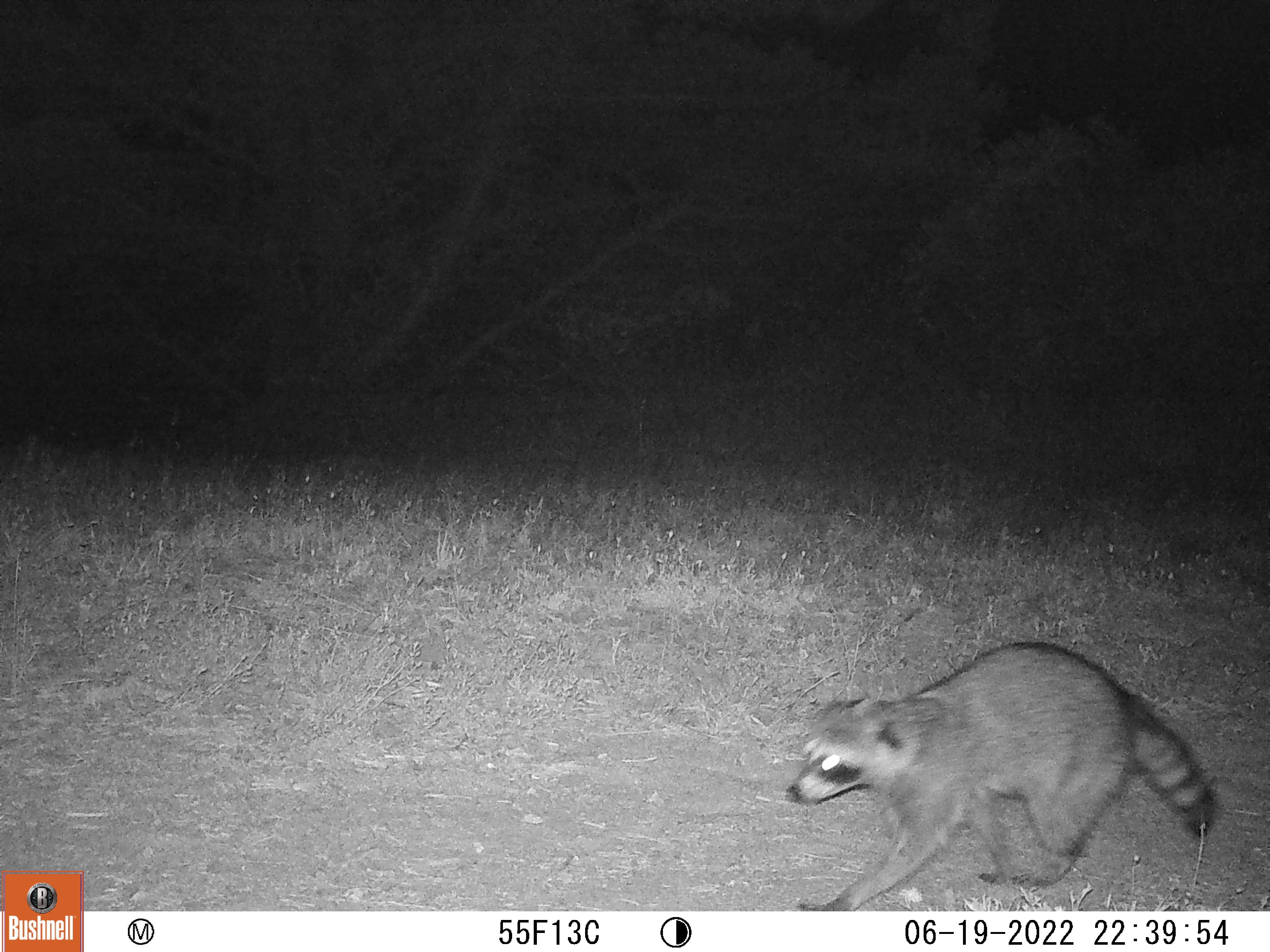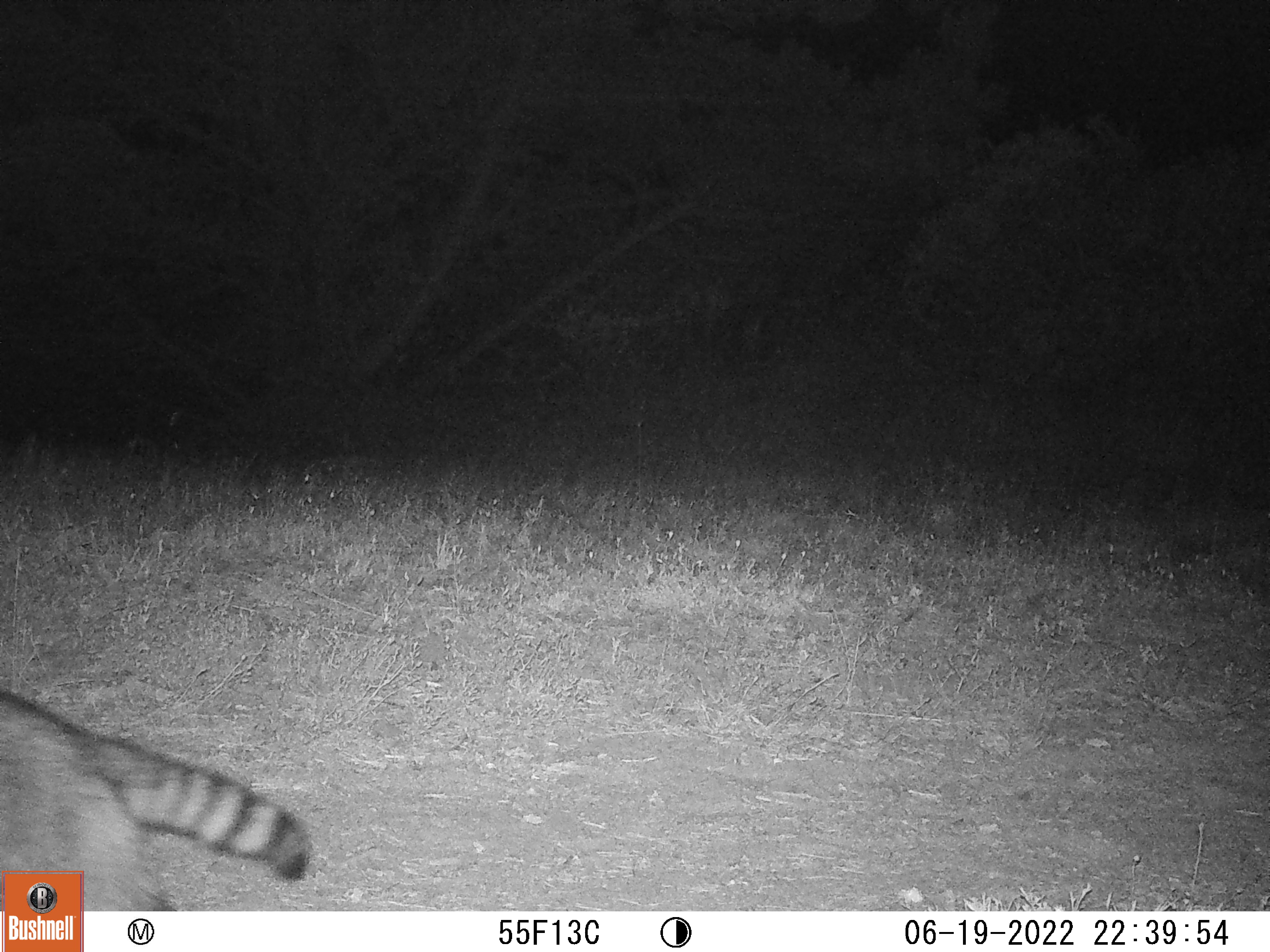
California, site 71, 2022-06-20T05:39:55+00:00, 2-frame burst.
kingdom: Animalia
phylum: Chordata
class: Mammalia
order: Carnivora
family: Procyonidae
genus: Procyon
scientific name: Procyon lotor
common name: raccoon